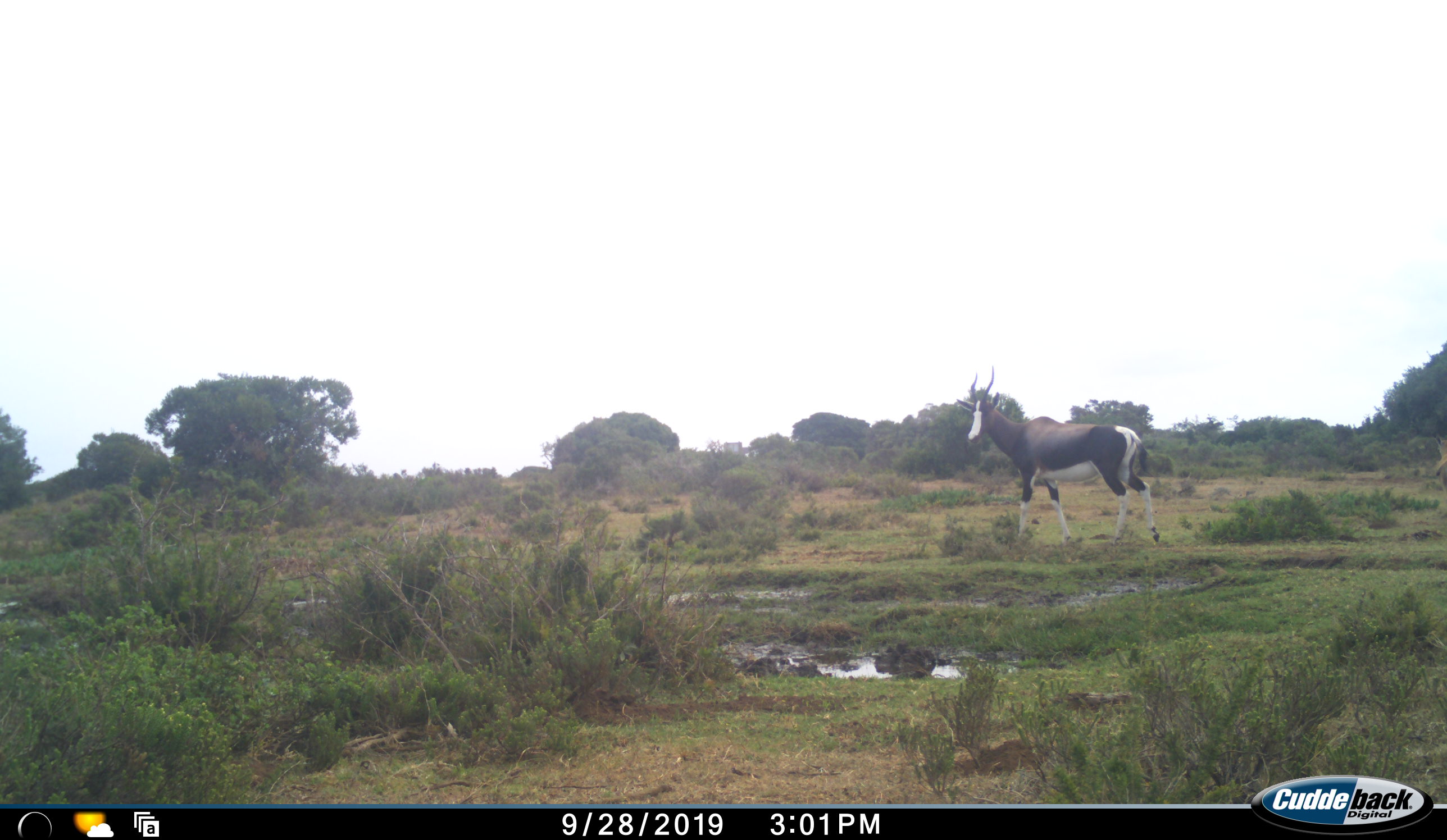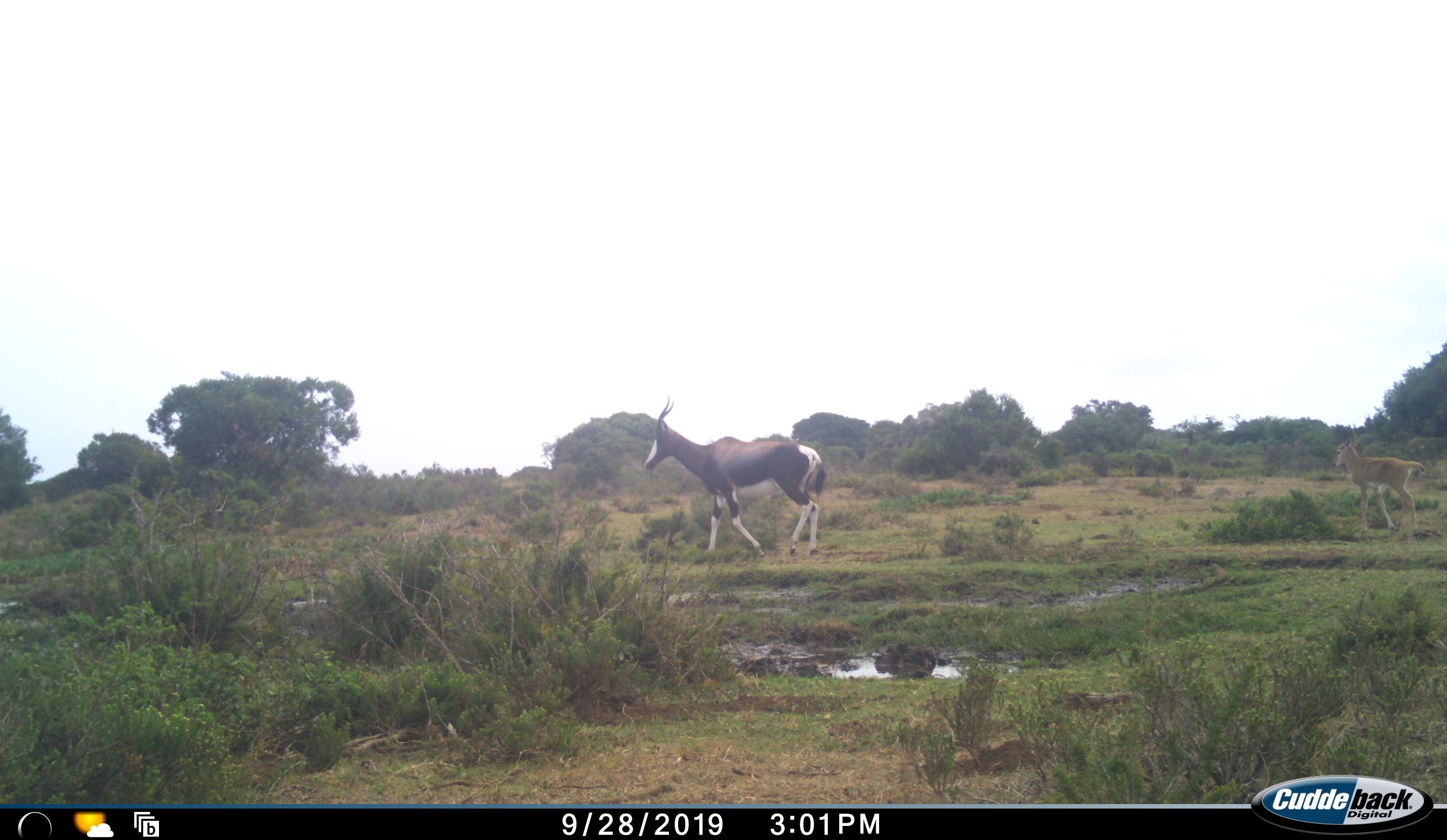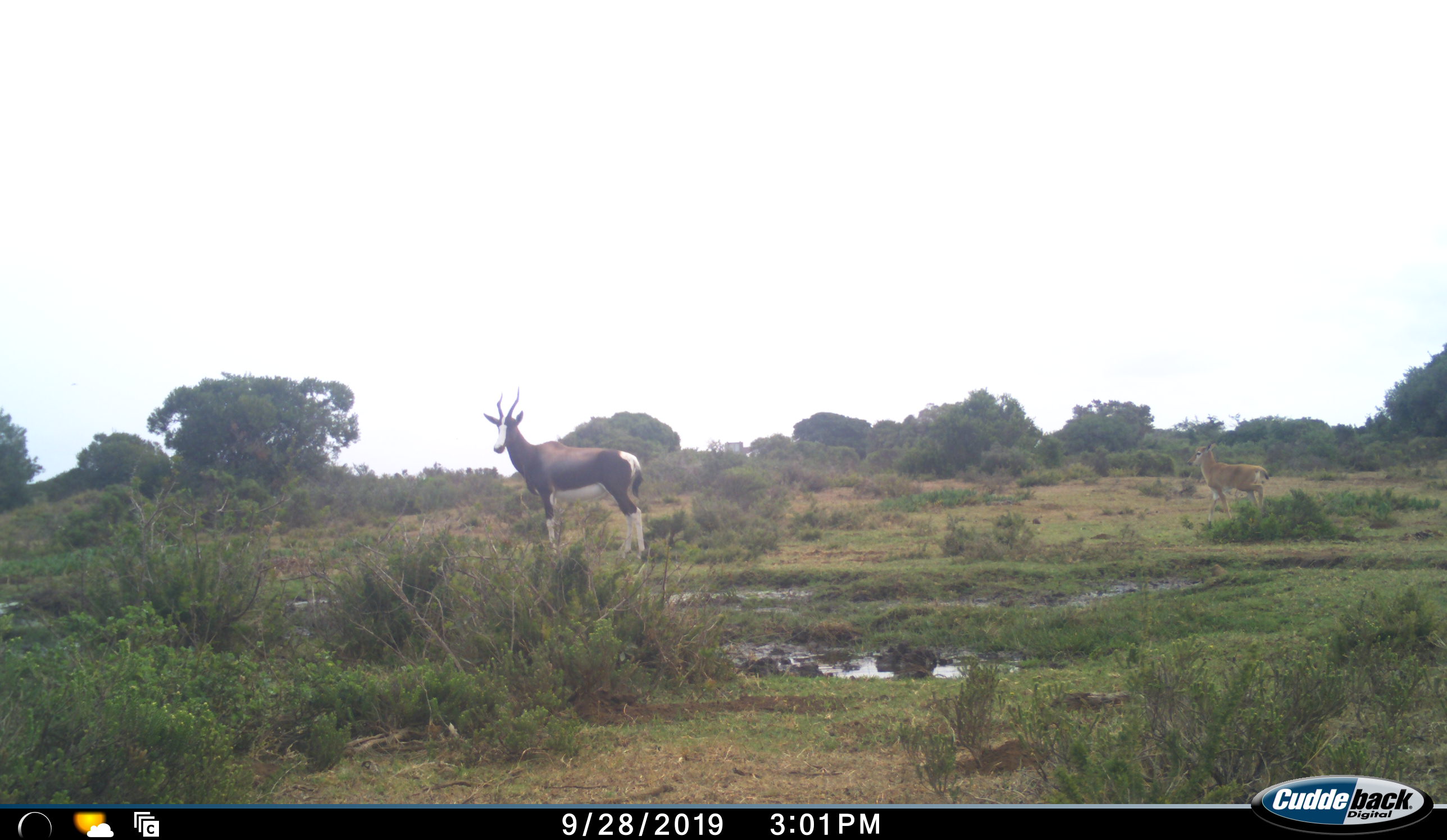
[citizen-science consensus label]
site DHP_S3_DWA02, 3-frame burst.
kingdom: Animalia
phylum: Chordata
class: Mammalia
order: Artiodactyla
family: Bovidae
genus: Damaliscus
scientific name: Damaliscus pygargus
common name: bontebok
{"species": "bontebok (Damaliscus pygargus)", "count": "1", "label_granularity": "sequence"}